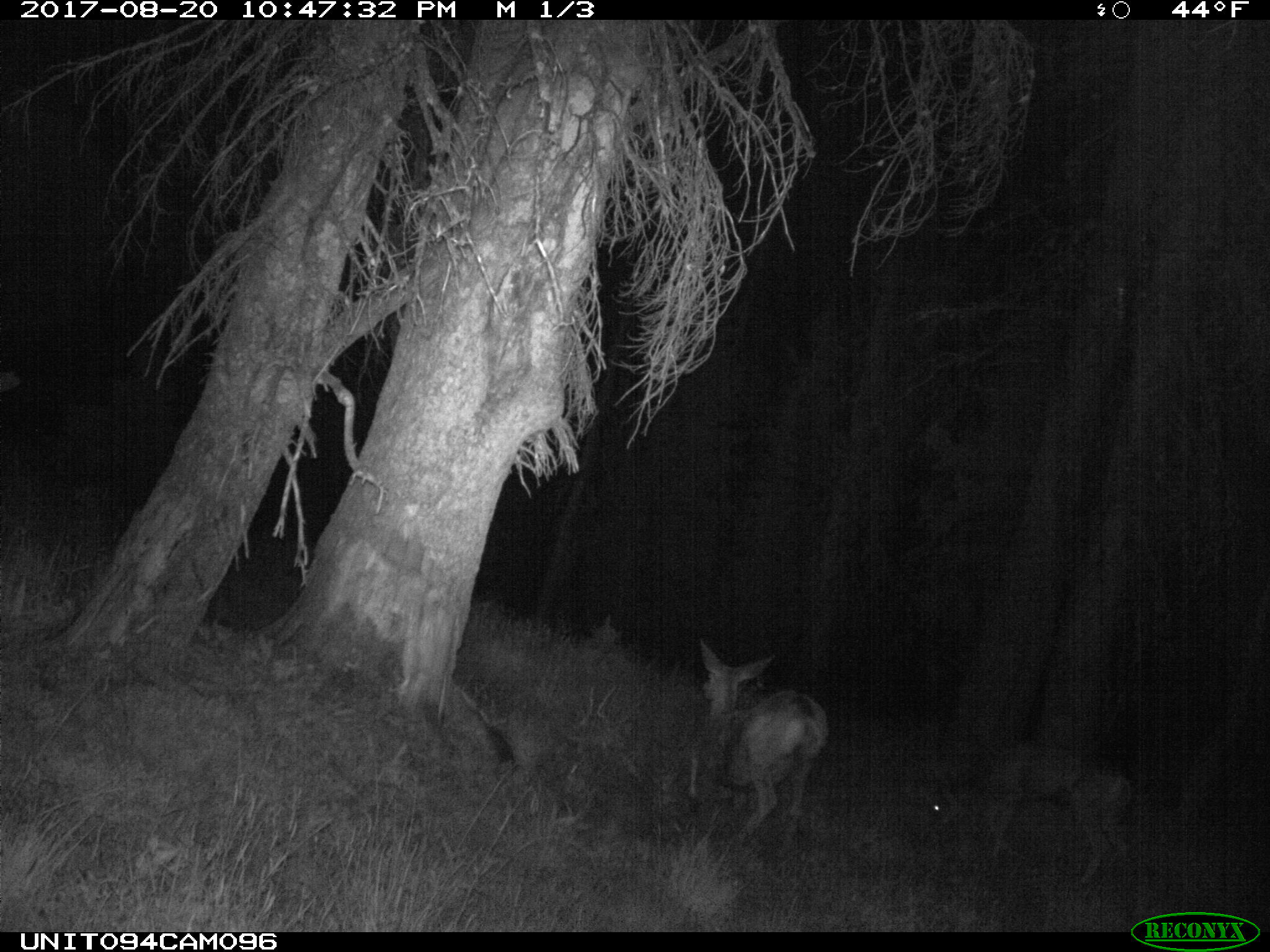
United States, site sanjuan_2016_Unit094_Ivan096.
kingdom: Animalia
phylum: Chordata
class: Mammalia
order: Artiodactyla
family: Cervidae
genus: Odocoileus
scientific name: Odocoileus hemionus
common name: mule deer